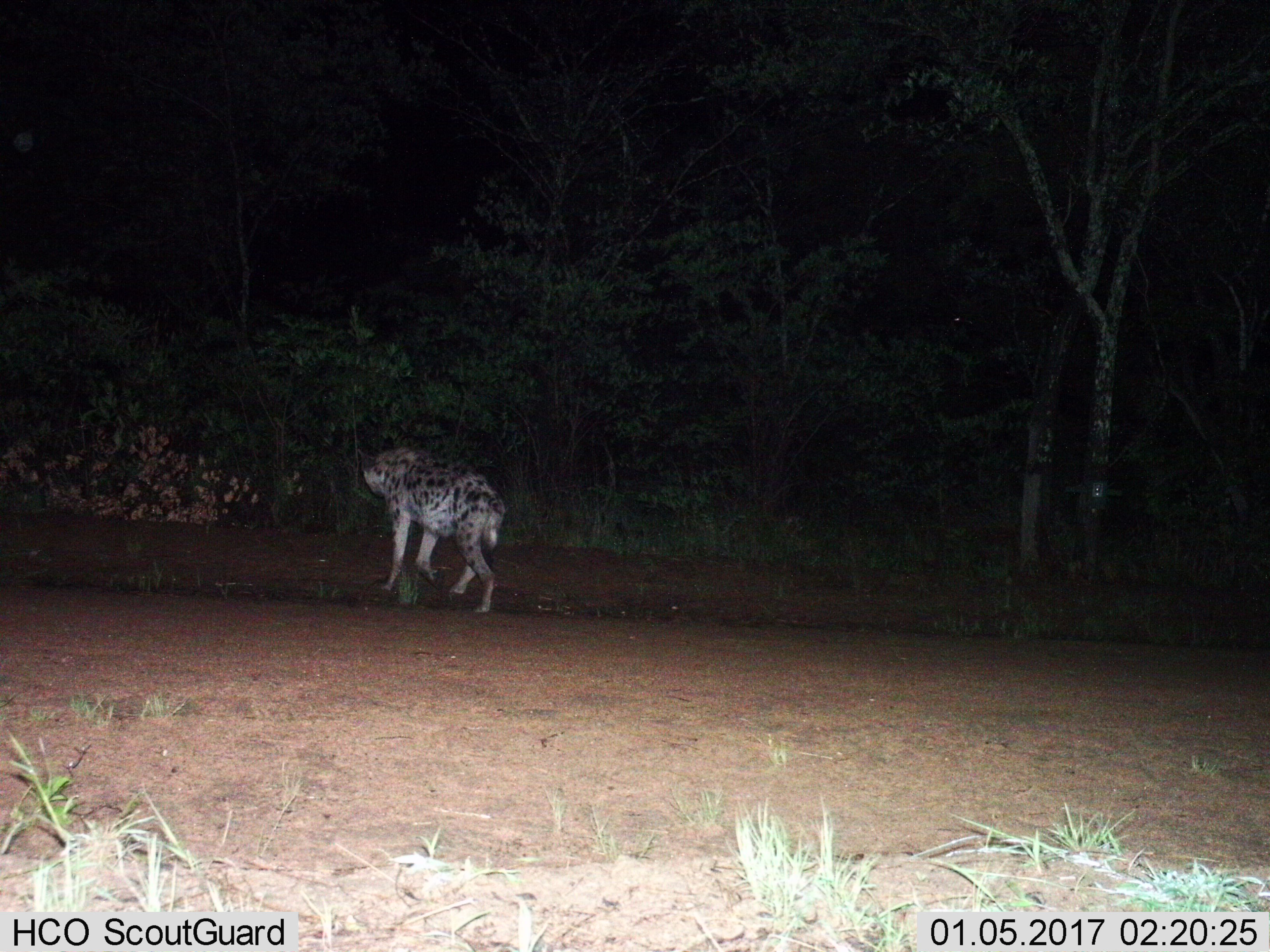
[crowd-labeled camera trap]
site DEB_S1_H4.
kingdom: Animalia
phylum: Chordata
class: Mammalia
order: Carnivora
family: Hyaenidae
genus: Crocuta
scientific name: Crocuta crocuta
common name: spotted hyena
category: hyenaspotted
Hyenaspotted (spotted hyena) (Crocuta crocuta), count 1. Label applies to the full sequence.